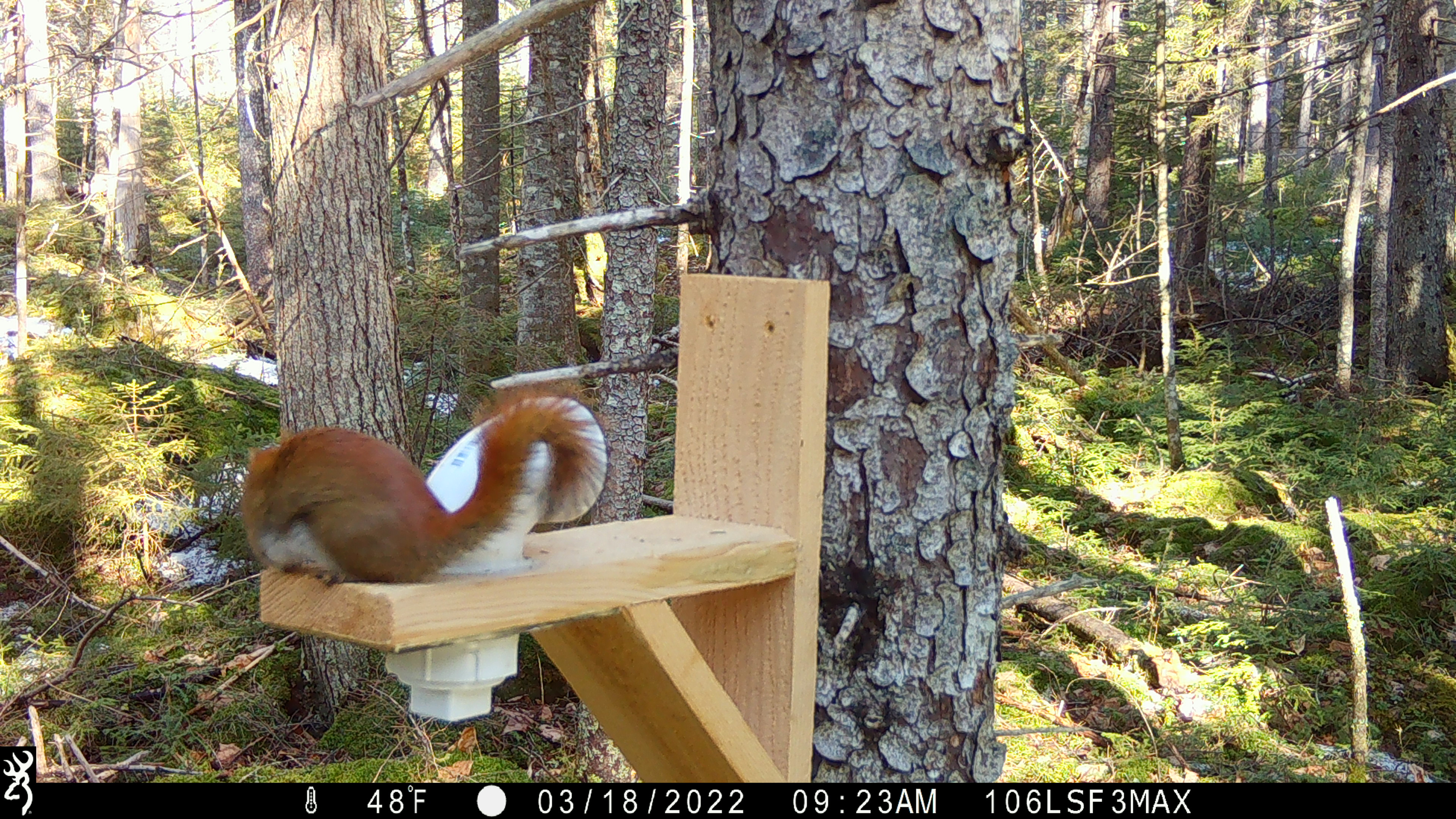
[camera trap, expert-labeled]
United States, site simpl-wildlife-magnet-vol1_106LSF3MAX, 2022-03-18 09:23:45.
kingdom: Animalia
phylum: Chordata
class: Mammalia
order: Rodentia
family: Sciuridae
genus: Tamiasciurus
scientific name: Tamiasciurus hudsonicus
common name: red squirrel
Red squirrel (Tamiasciurus hudsonicus).